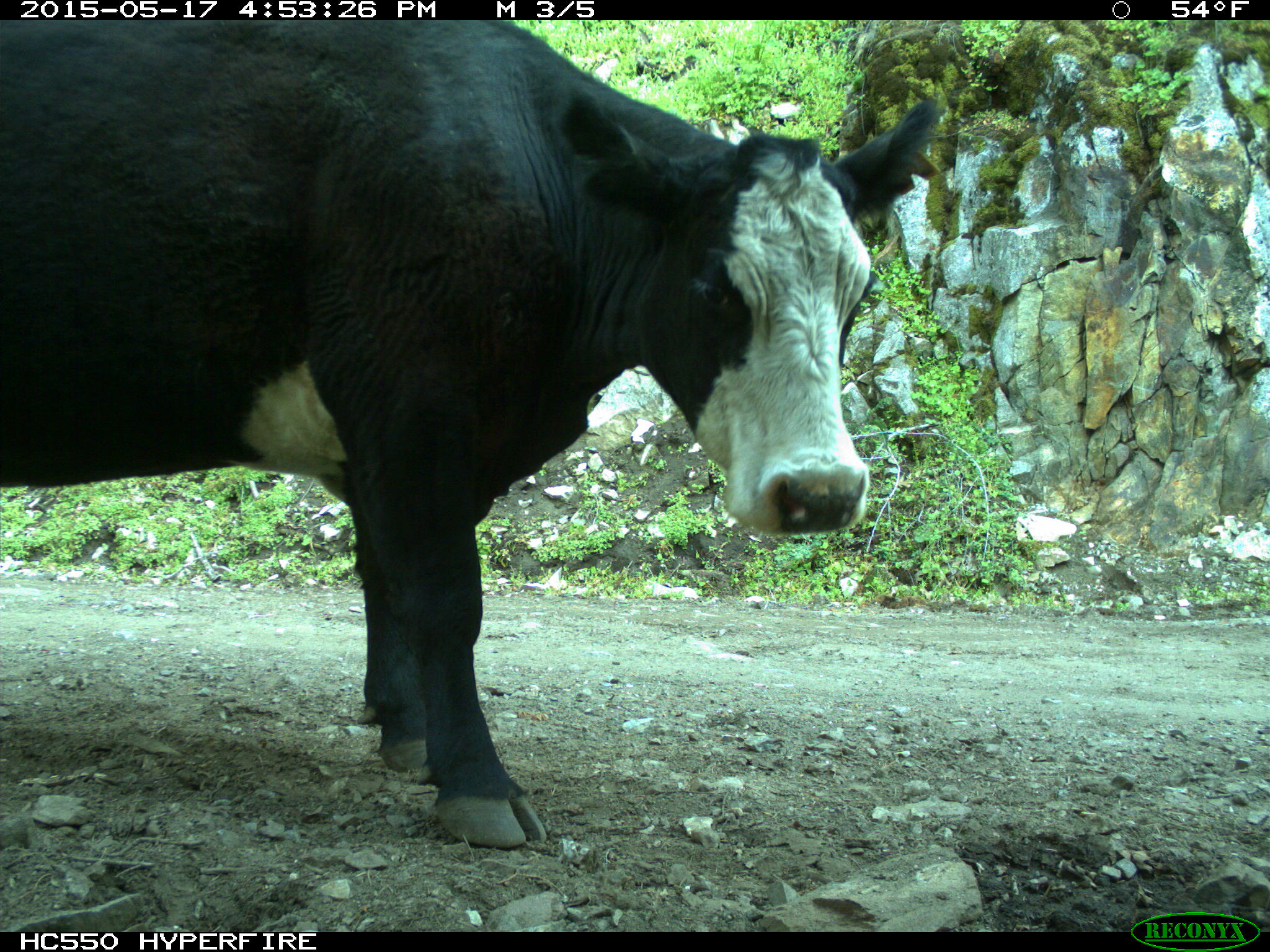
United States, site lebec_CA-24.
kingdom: Animalia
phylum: Chordata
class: Mammalia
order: Artiodactyla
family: Bovidae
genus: Bos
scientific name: Bos taurus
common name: domestic cow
Bos taurus (domestic cow).